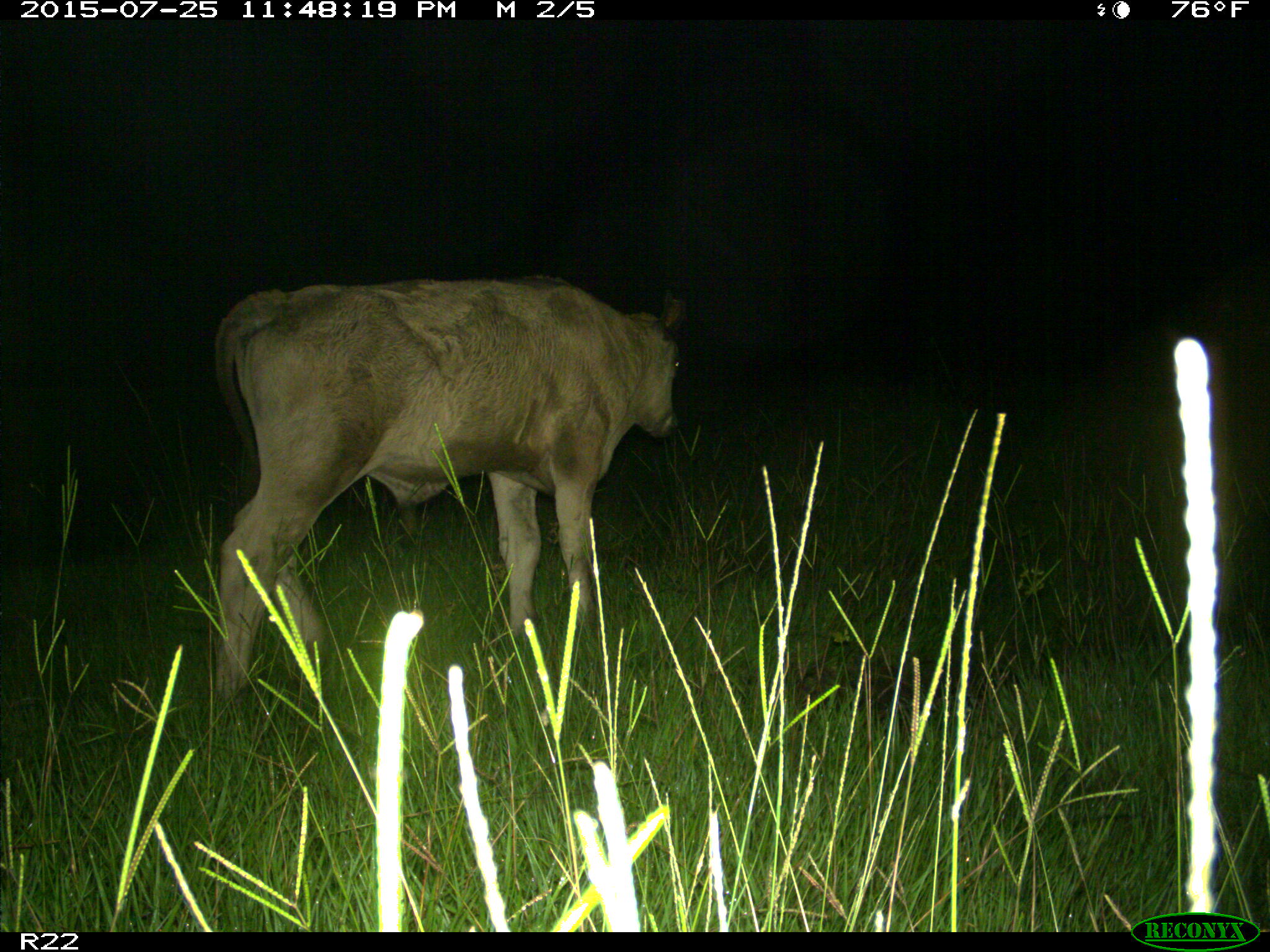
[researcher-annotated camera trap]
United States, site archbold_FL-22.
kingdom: Animalia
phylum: Chordata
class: Mammalia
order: Artiodactyla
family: Bovidae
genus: Bos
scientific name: Bos taurus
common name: domestic cow